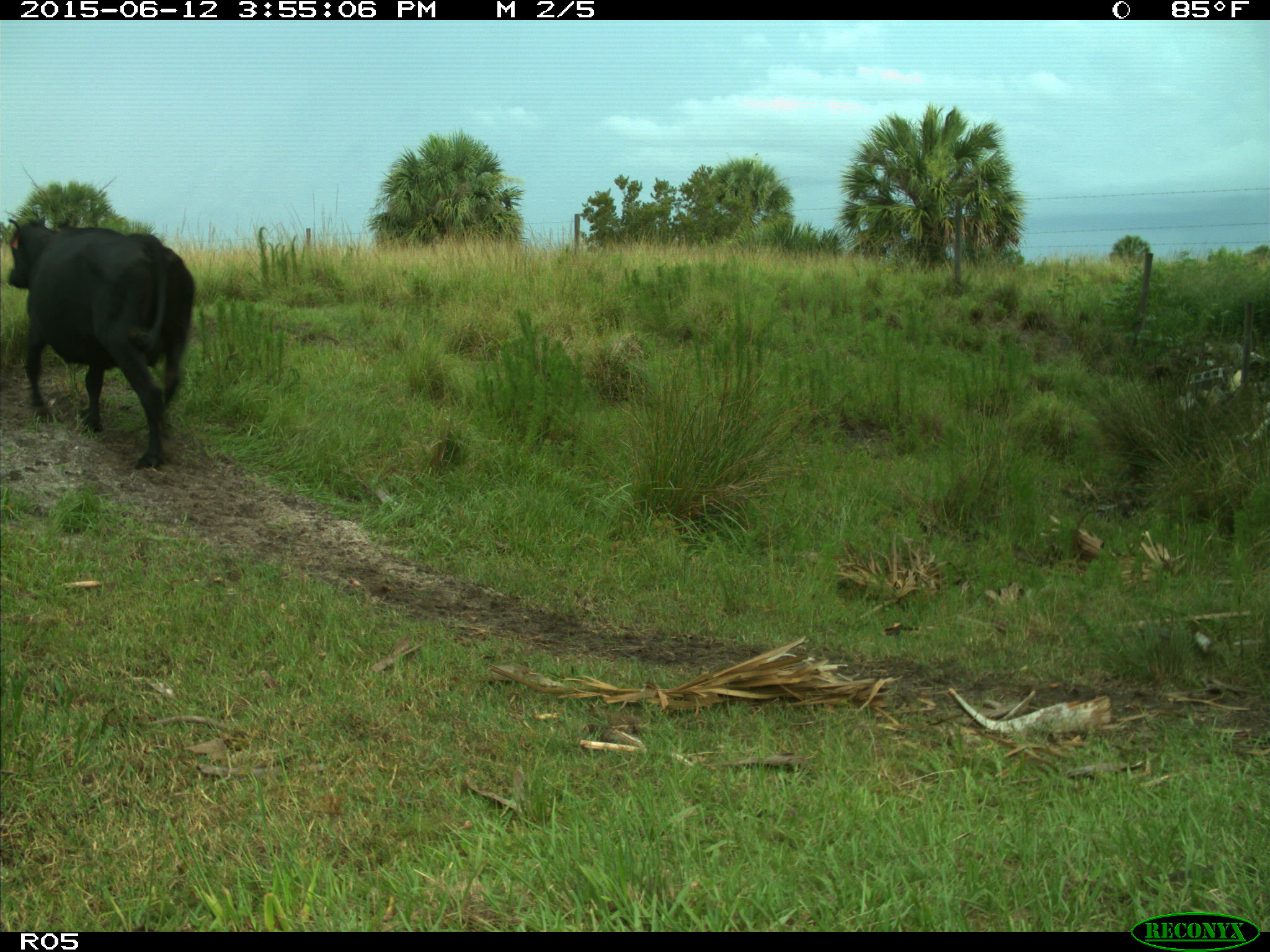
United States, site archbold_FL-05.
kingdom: Animalia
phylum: Chordata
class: Mammalia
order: Artiodactyla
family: Bovidae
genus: Bos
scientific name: Bos taurus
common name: domestic cow